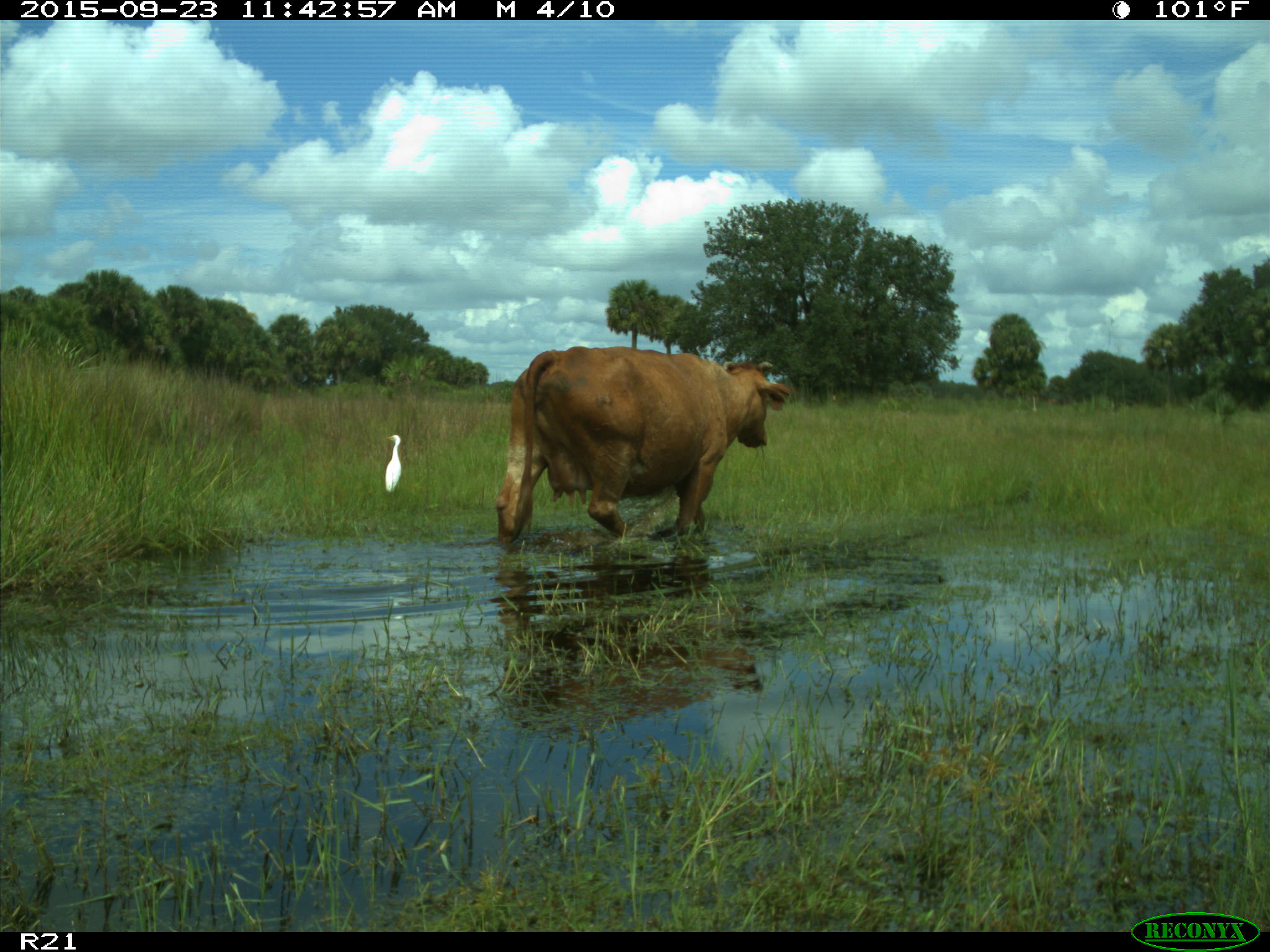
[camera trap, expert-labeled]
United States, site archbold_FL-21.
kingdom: Animalia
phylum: Chordata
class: Mammalia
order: Artiodactyla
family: Bovidae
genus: Bos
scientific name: Bos taurus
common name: domestic cow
Bos taurus (domestic cow).